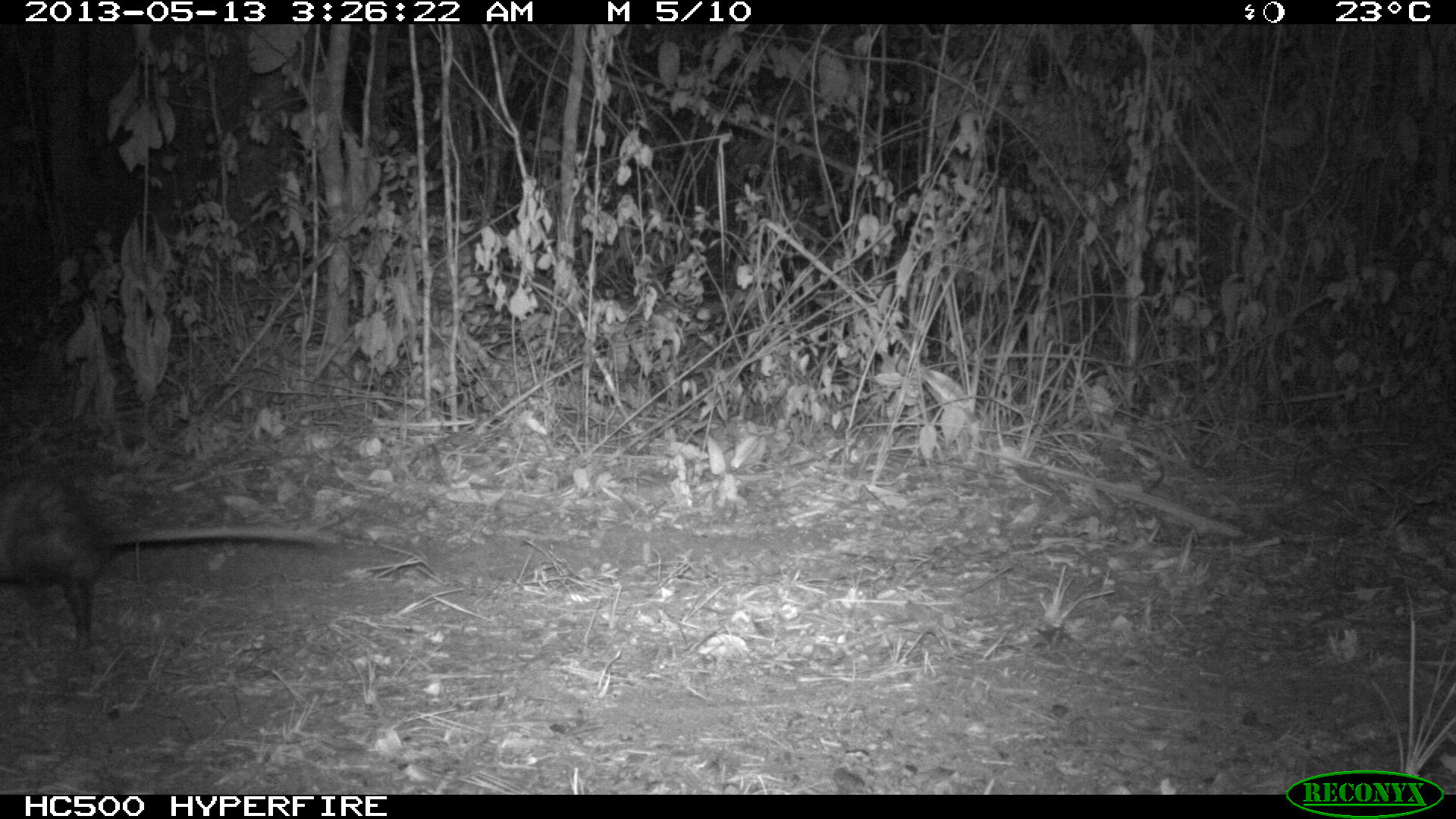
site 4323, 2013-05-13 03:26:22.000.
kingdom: Animalia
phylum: Chordata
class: Mammalia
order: Didelphimorphia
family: Didelphidae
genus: Didelphis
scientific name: Didelphis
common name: american opossums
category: didelphis sp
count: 1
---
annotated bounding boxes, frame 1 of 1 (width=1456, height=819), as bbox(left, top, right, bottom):
didelphis sp: bbox(0, 461, 347, 658)